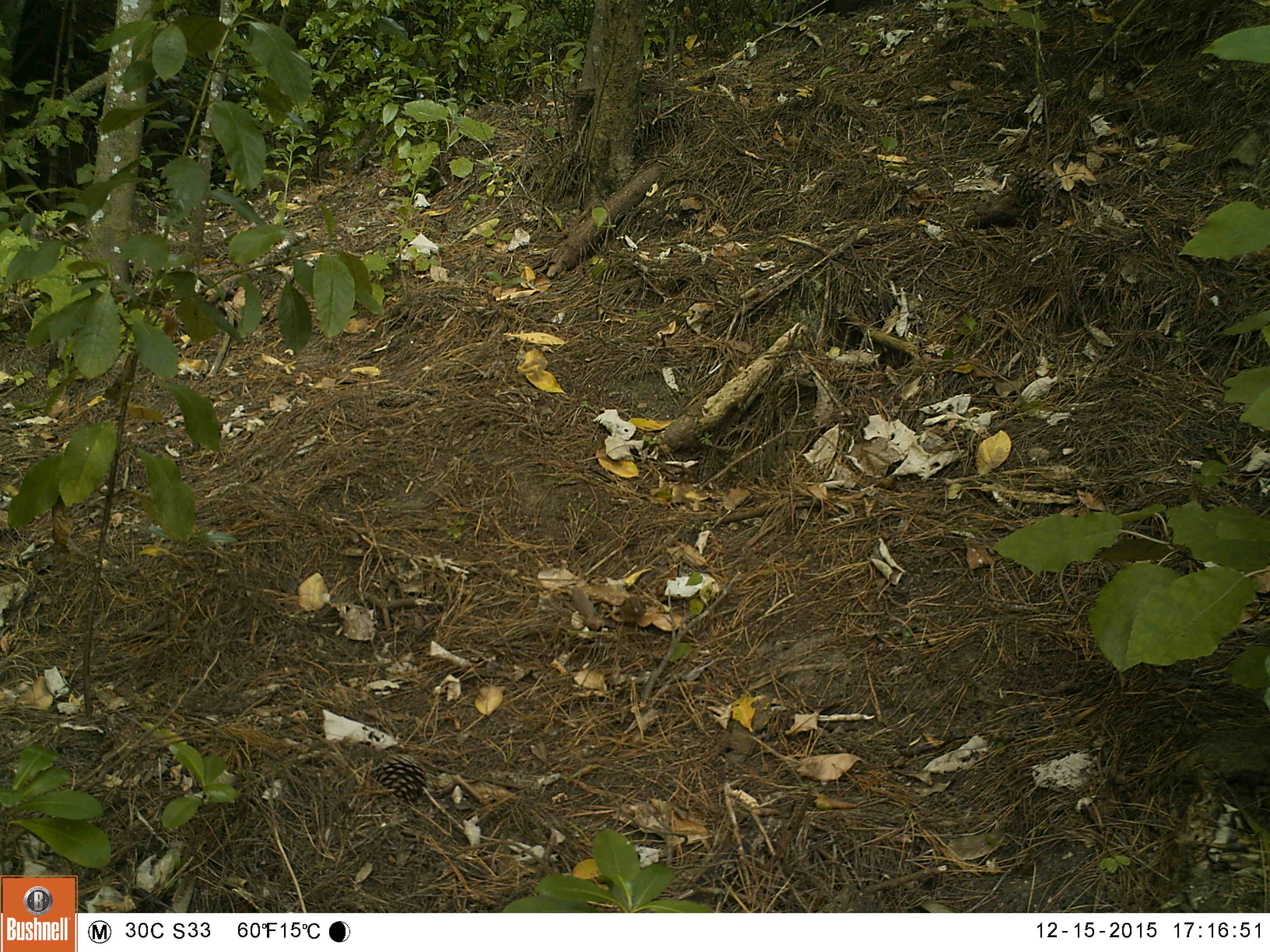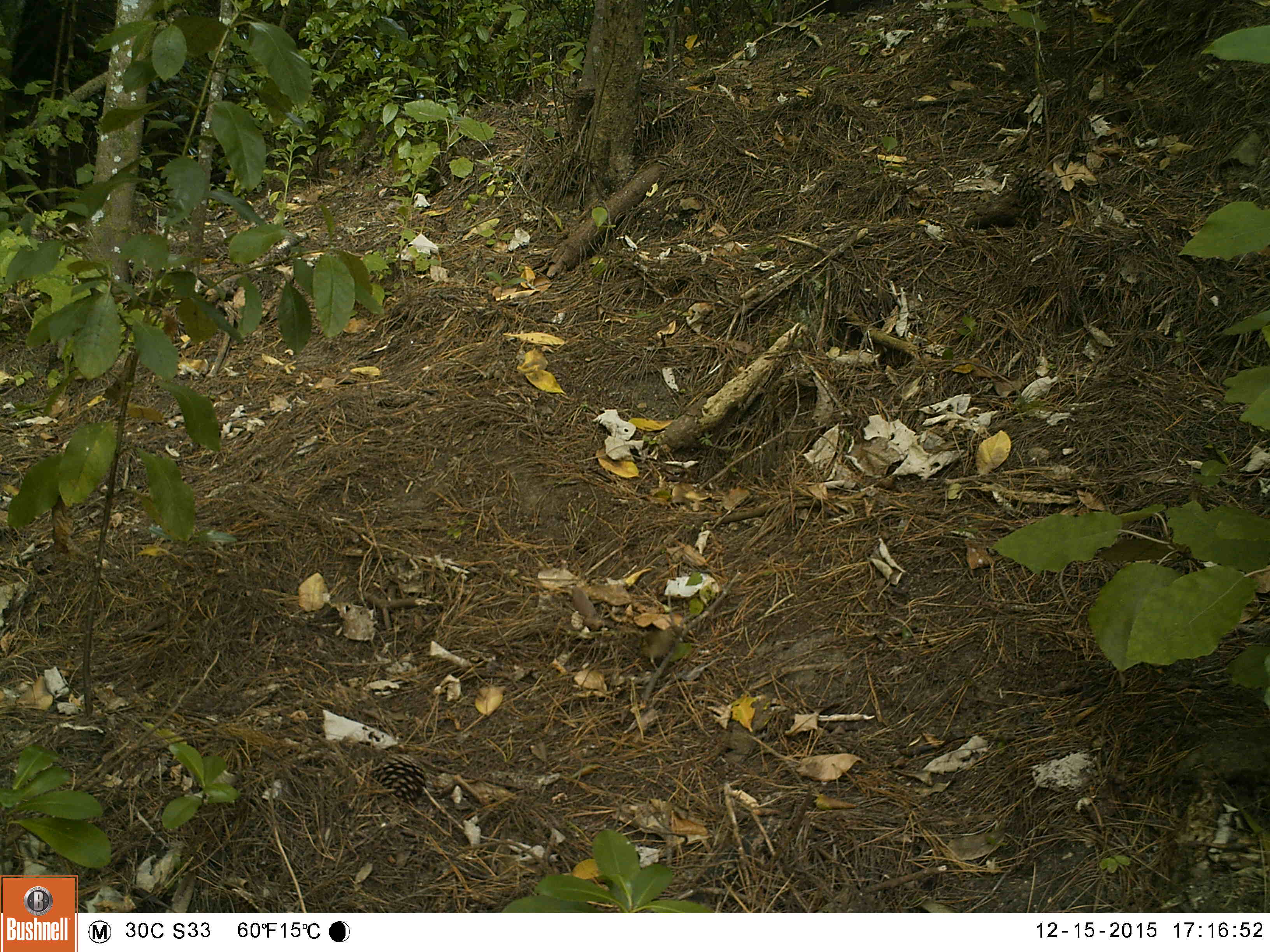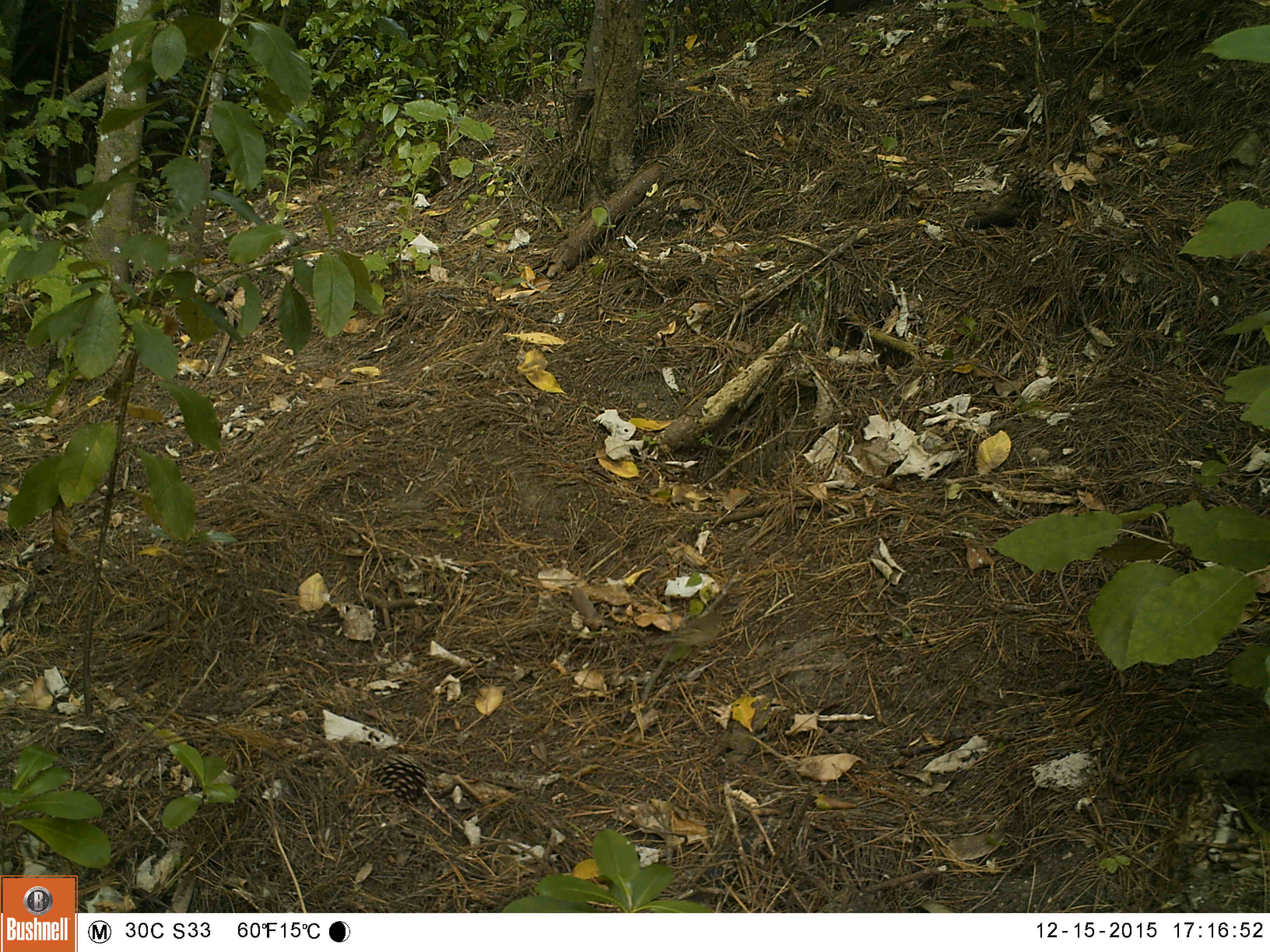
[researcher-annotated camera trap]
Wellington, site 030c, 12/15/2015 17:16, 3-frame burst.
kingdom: Animalia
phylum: Chordata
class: Aves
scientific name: Aves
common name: bird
Bird (Aves).